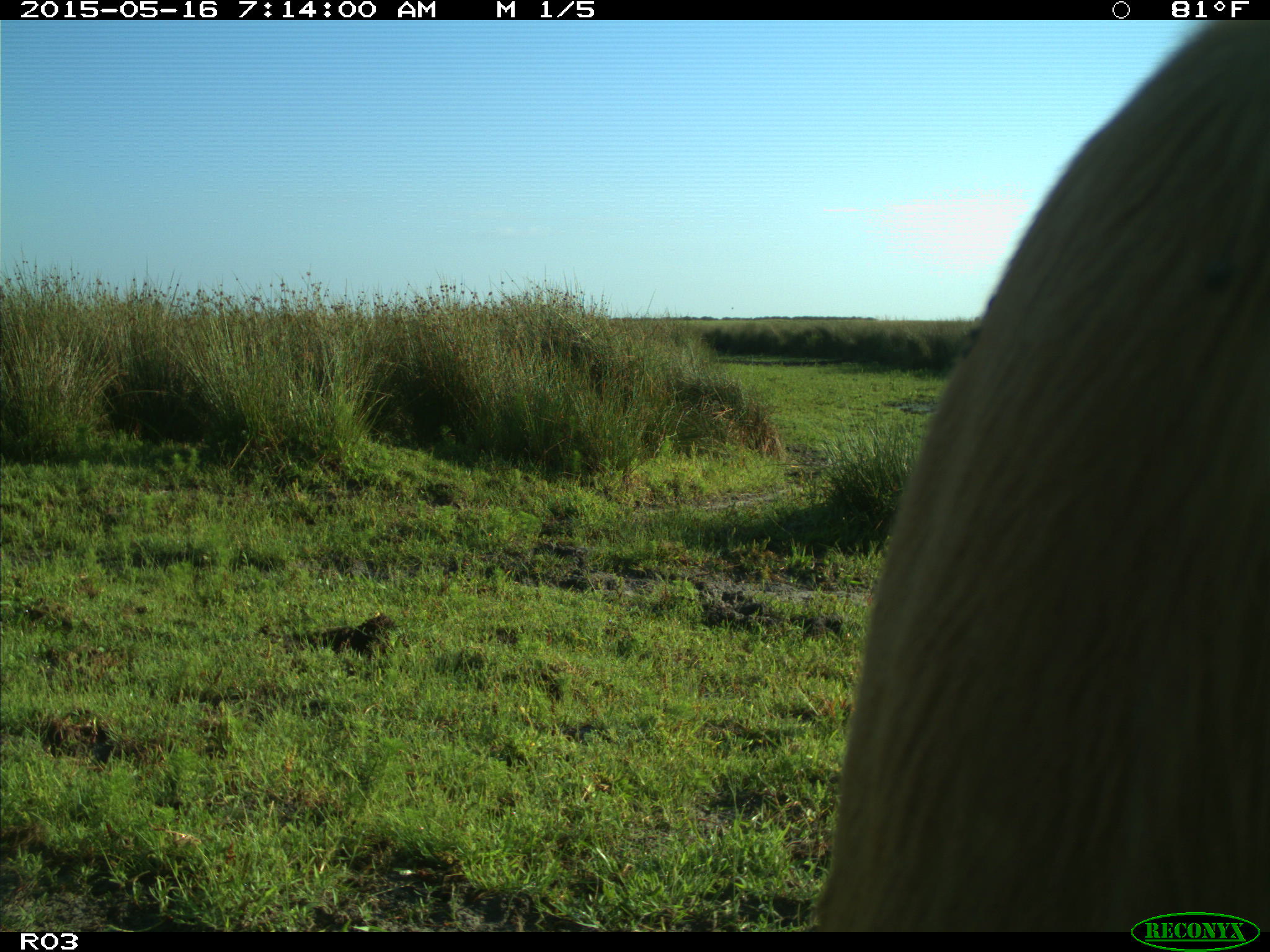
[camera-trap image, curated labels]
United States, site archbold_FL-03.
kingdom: Animalia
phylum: Chordata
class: Mammalia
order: Artiodactyla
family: Bovidae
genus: Bos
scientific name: Bos taurus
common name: domestic cow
Bos taurus (domestic cow).